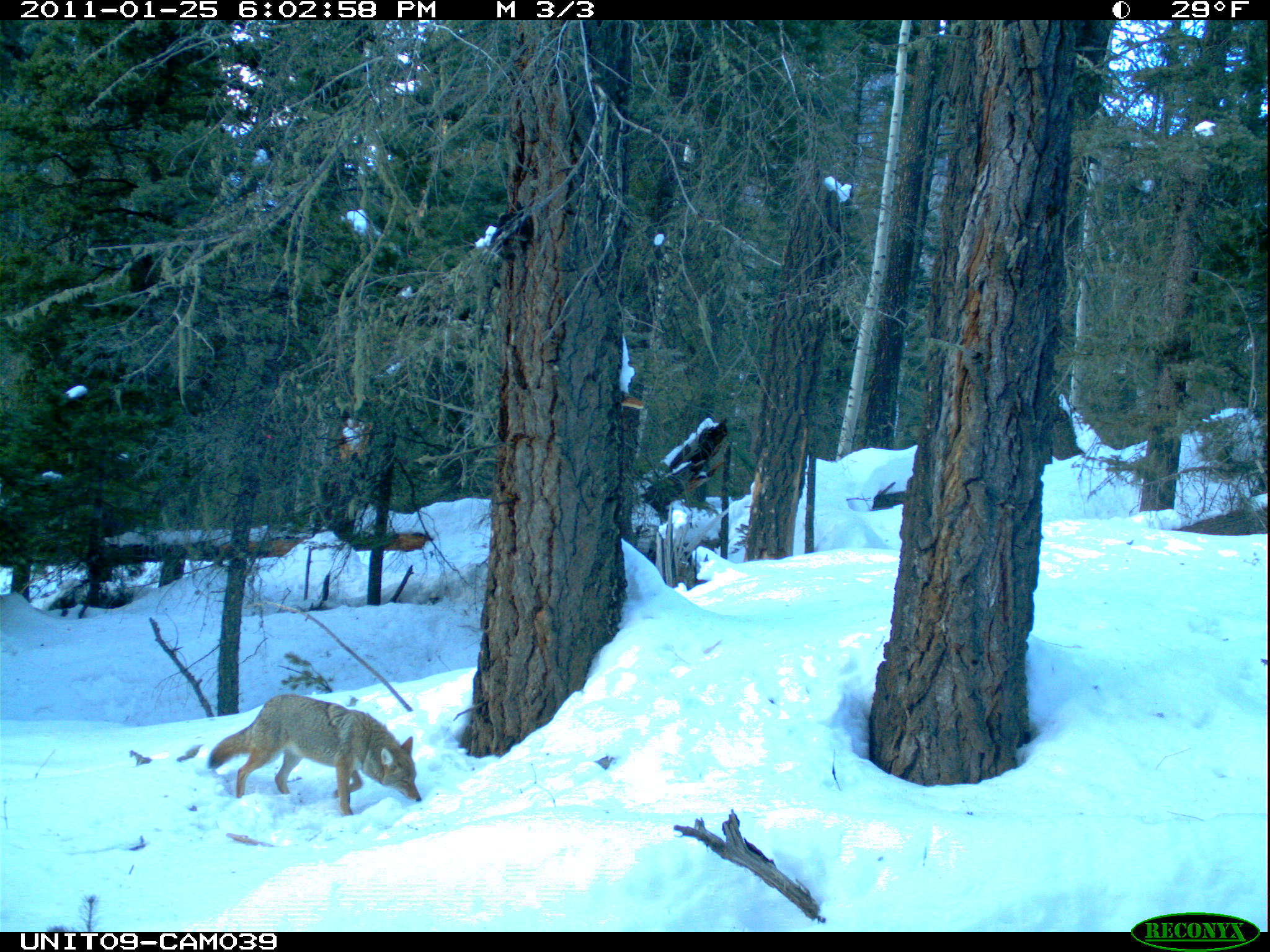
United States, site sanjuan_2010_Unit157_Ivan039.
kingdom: Animalia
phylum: Chordata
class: Mammalia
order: Carnivora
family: Canidae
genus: Canis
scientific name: Canis latrans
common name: coyote